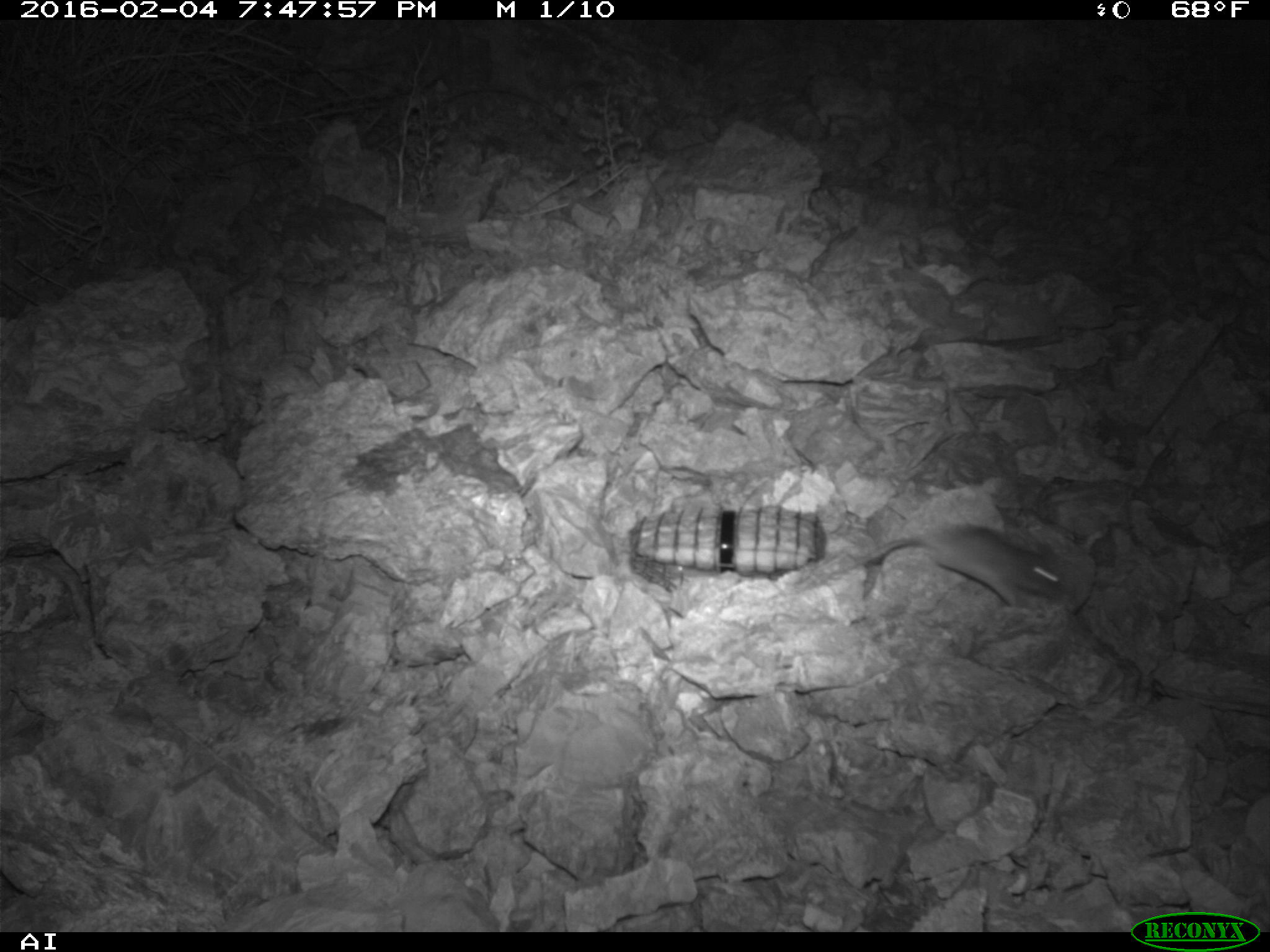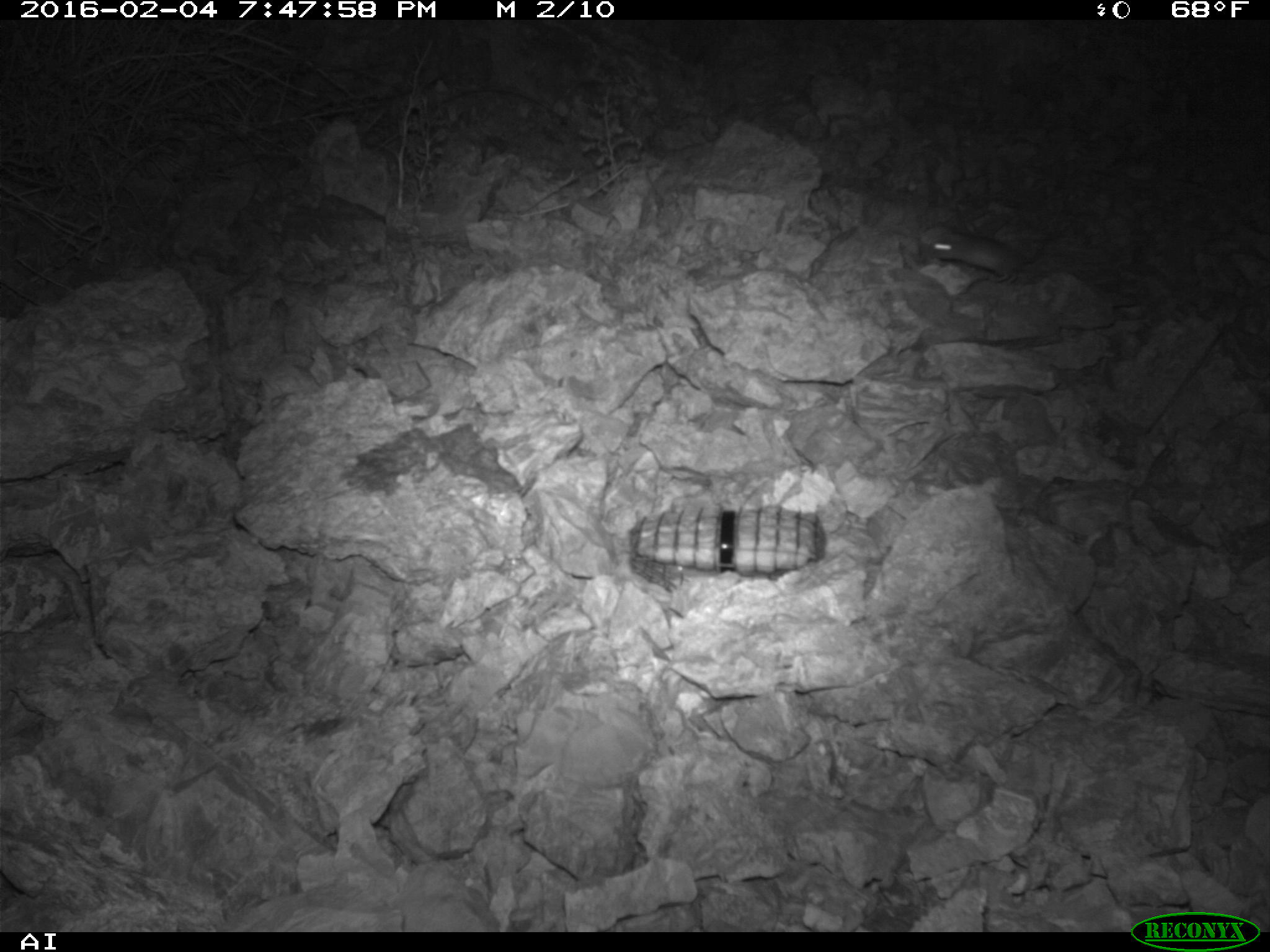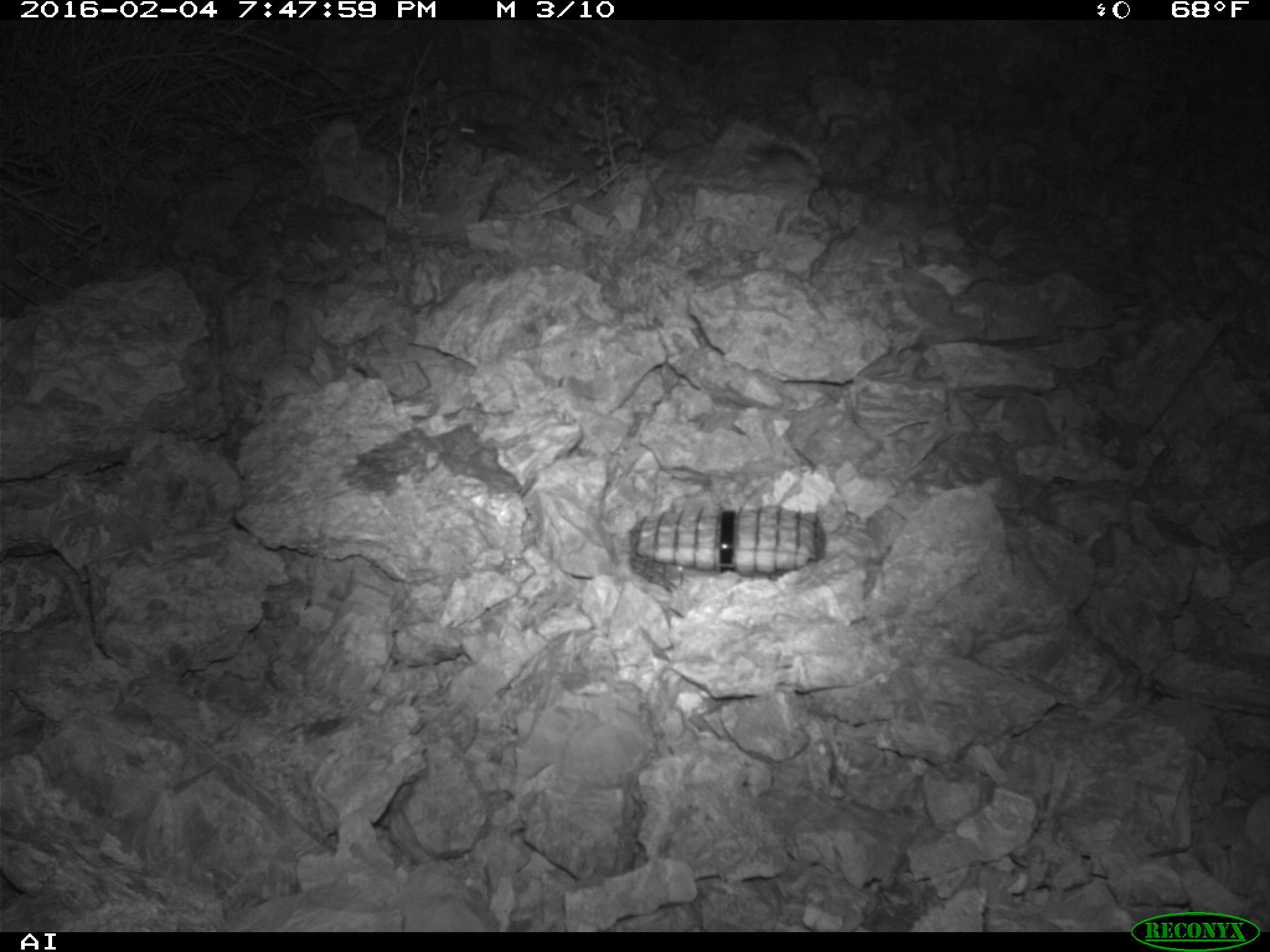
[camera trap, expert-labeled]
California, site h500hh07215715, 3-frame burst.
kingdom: Animalia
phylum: Chordata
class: Mammalia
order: Rodentia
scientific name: Rodentia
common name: rodent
Rodent (Rodentia).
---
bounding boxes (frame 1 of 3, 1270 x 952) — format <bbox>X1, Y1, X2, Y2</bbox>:
rodent: <bbox>832, 523, 1064, 609</bbox>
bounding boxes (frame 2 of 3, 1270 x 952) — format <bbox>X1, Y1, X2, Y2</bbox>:
rodent: <bbox>917, 211, 1074, 283</bbox>